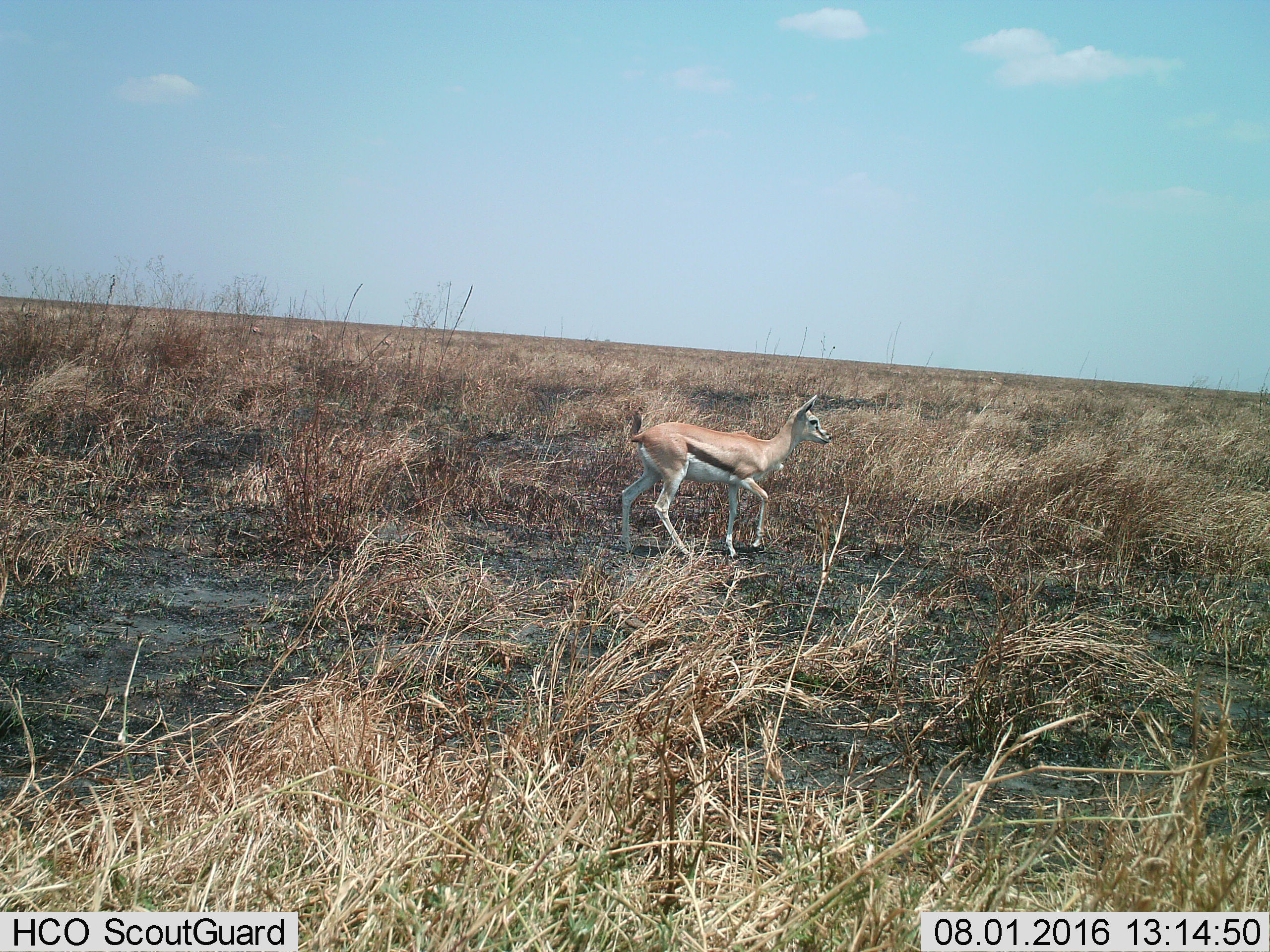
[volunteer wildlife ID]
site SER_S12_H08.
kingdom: Animalia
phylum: Chordata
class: Mammalia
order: Artiodactyla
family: Bovidae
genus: Eudorcas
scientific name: Eudorcas thomsonii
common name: thomson's gazelle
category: gazellethomsons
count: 1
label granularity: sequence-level